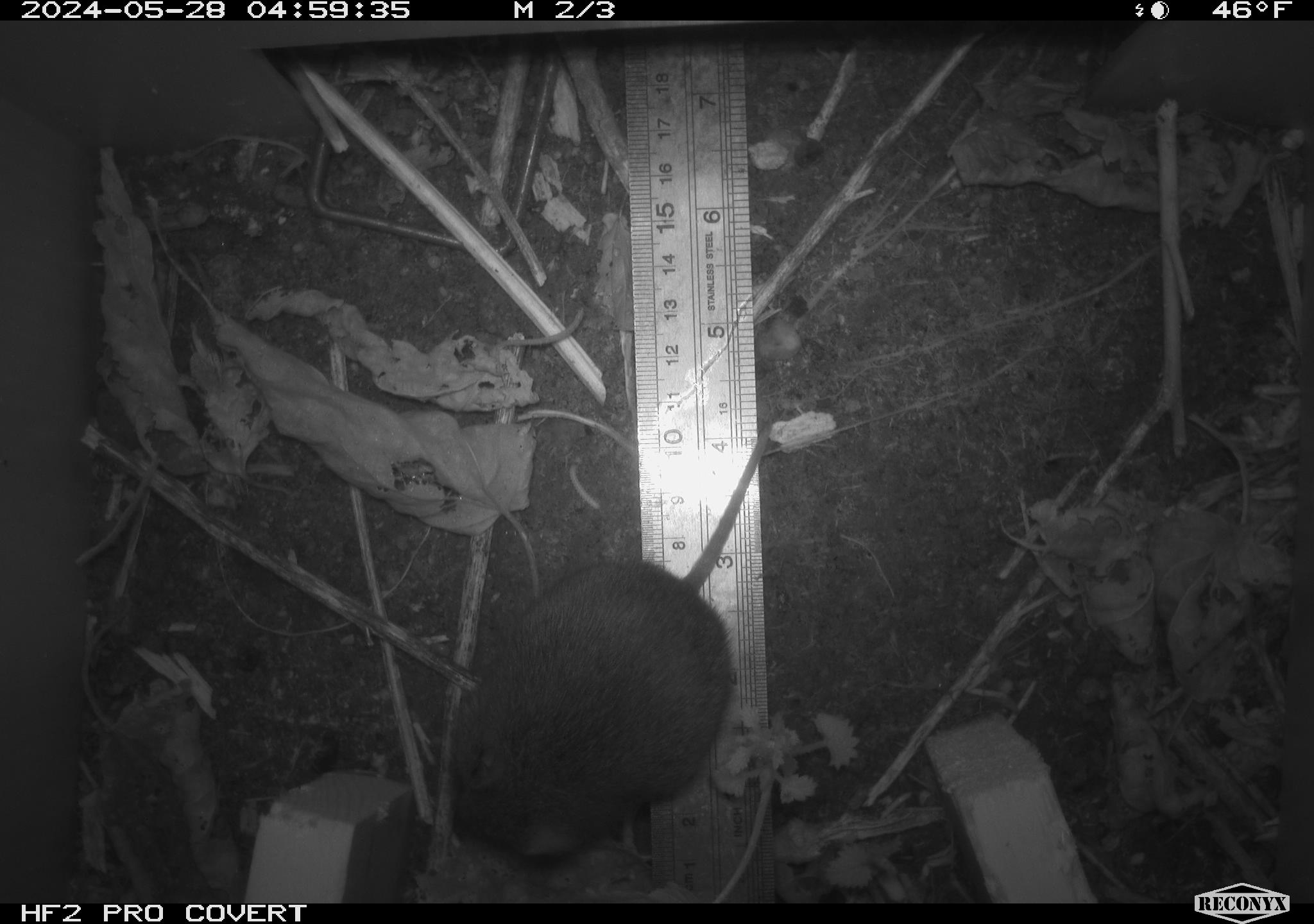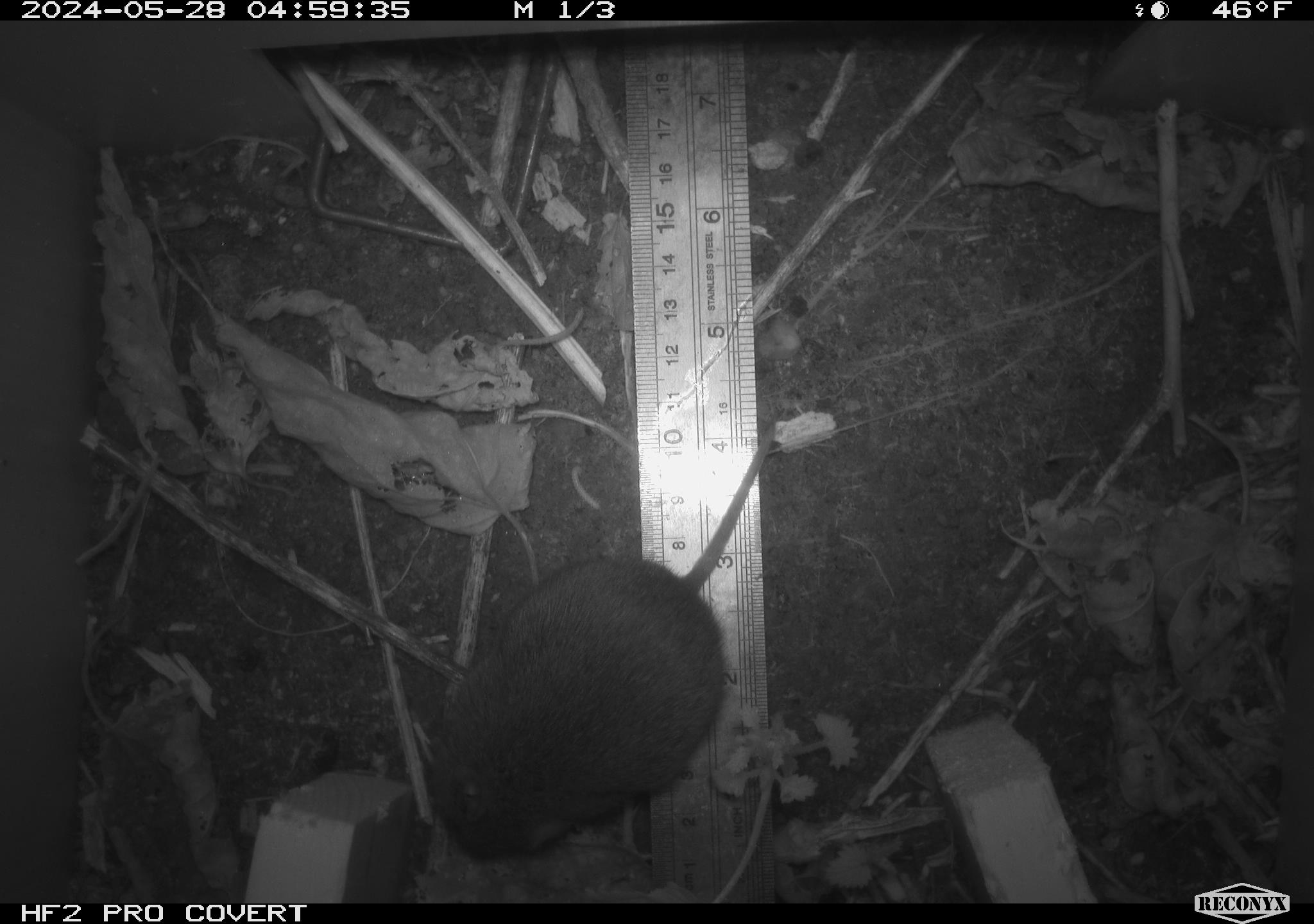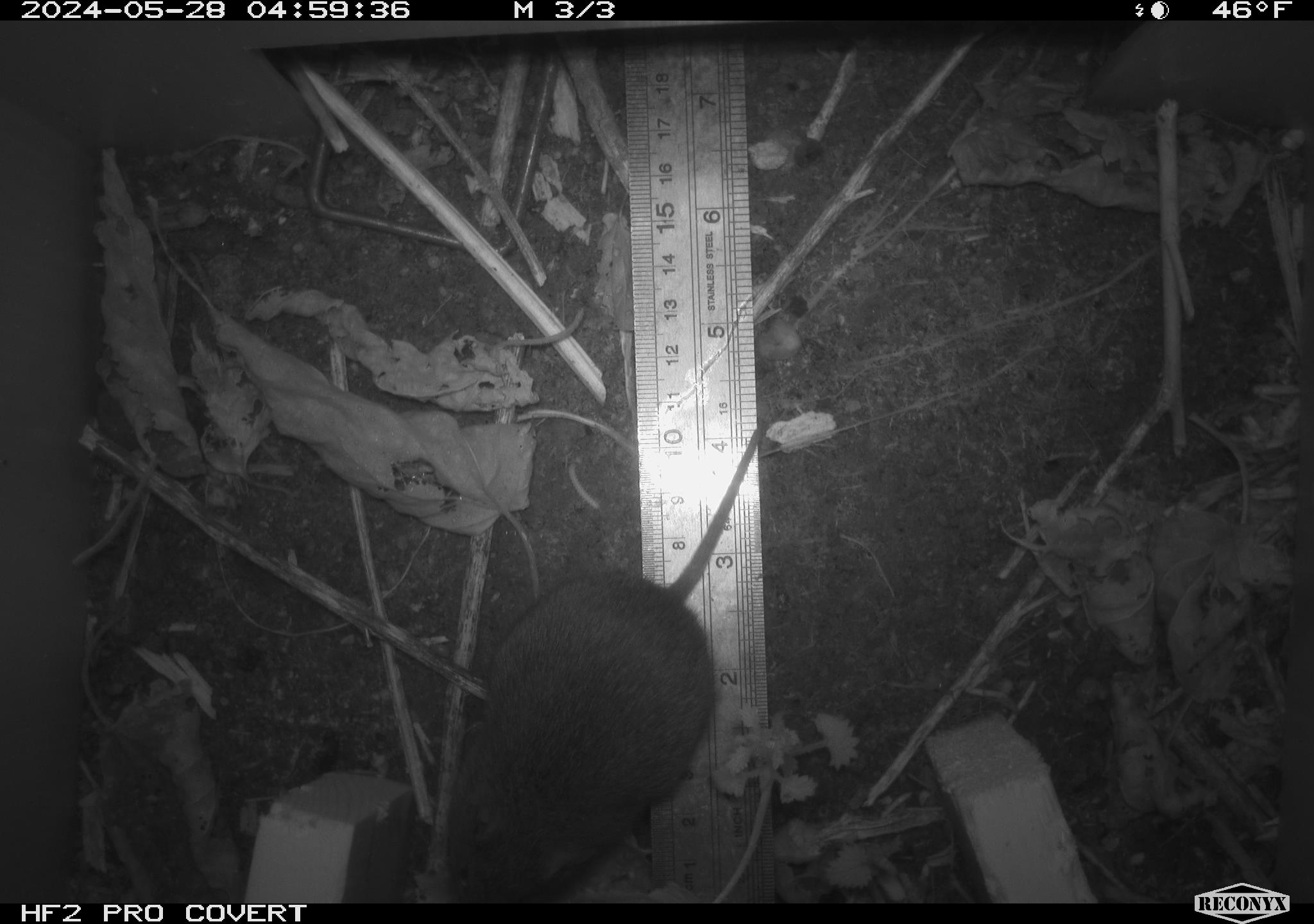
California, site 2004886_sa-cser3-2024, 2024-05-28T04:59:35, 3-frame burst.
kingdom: Animalia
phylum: Chordata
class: Mammalia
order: Rodentia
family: Cricetidae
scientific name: Cricetidae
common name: hamsters, voles, lemmings, and allies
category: cricetidae family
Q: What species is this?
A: Cricetidae family (hamsters, voles, lemmings, and allies) (Cricetidae).